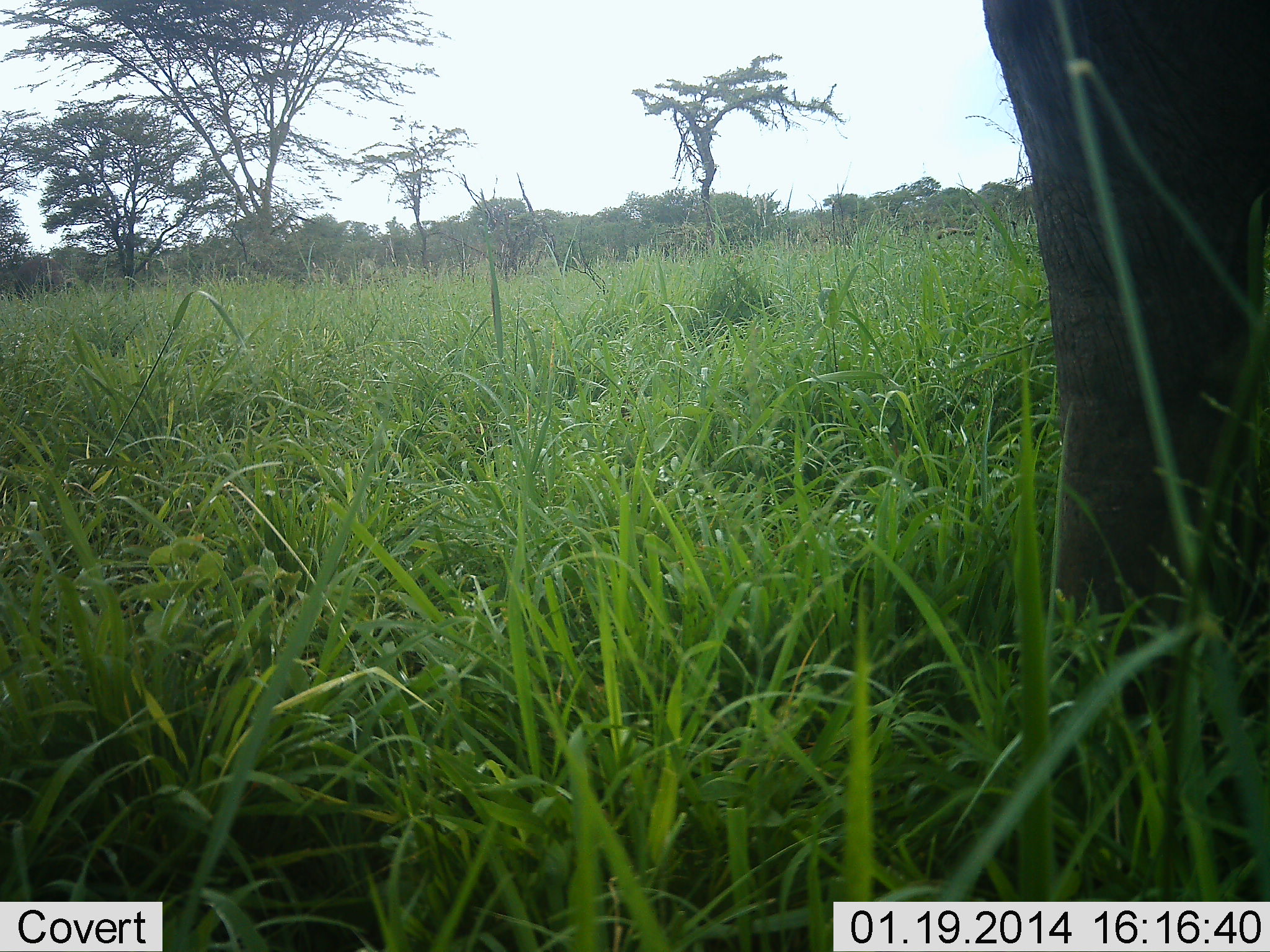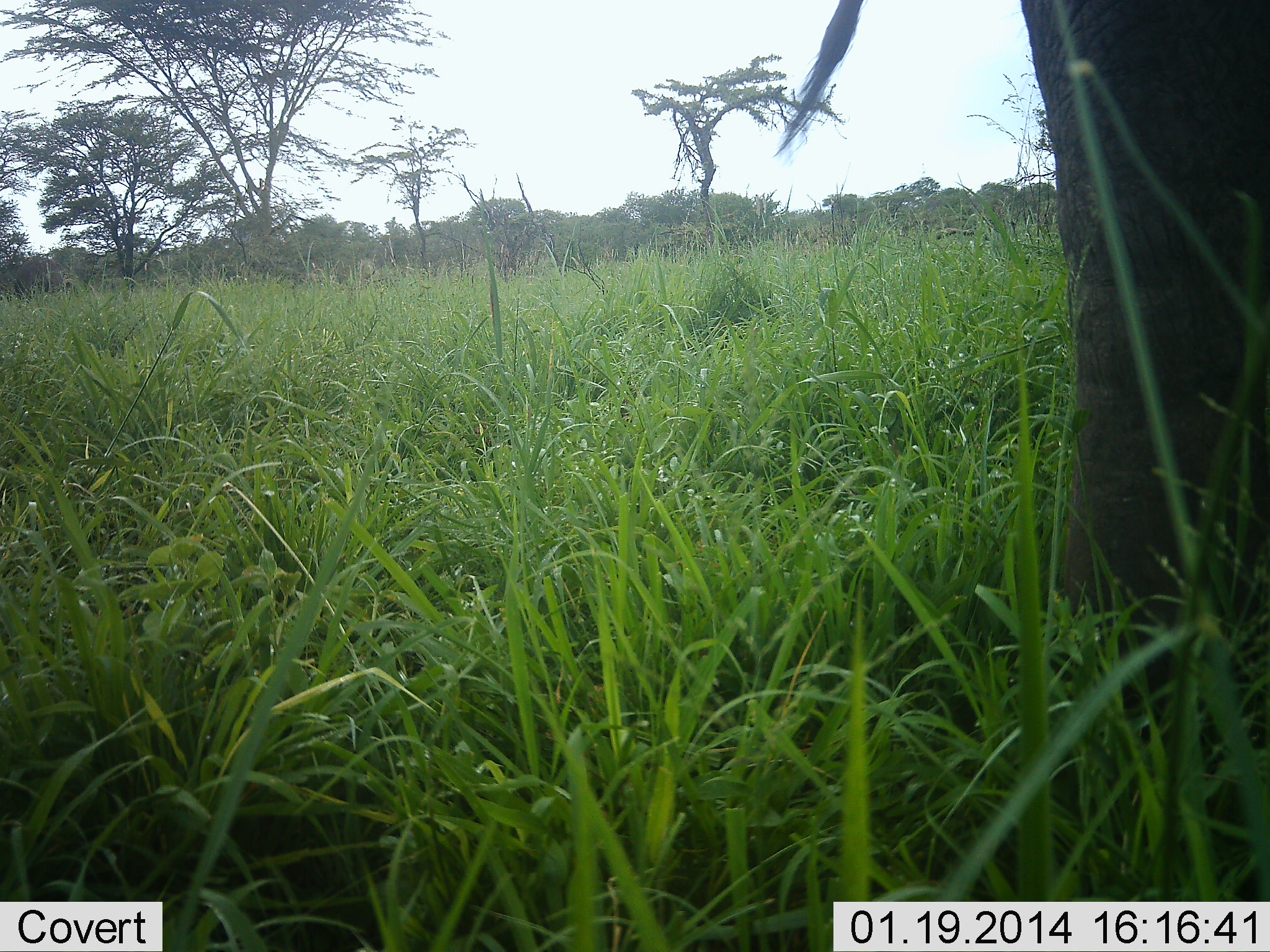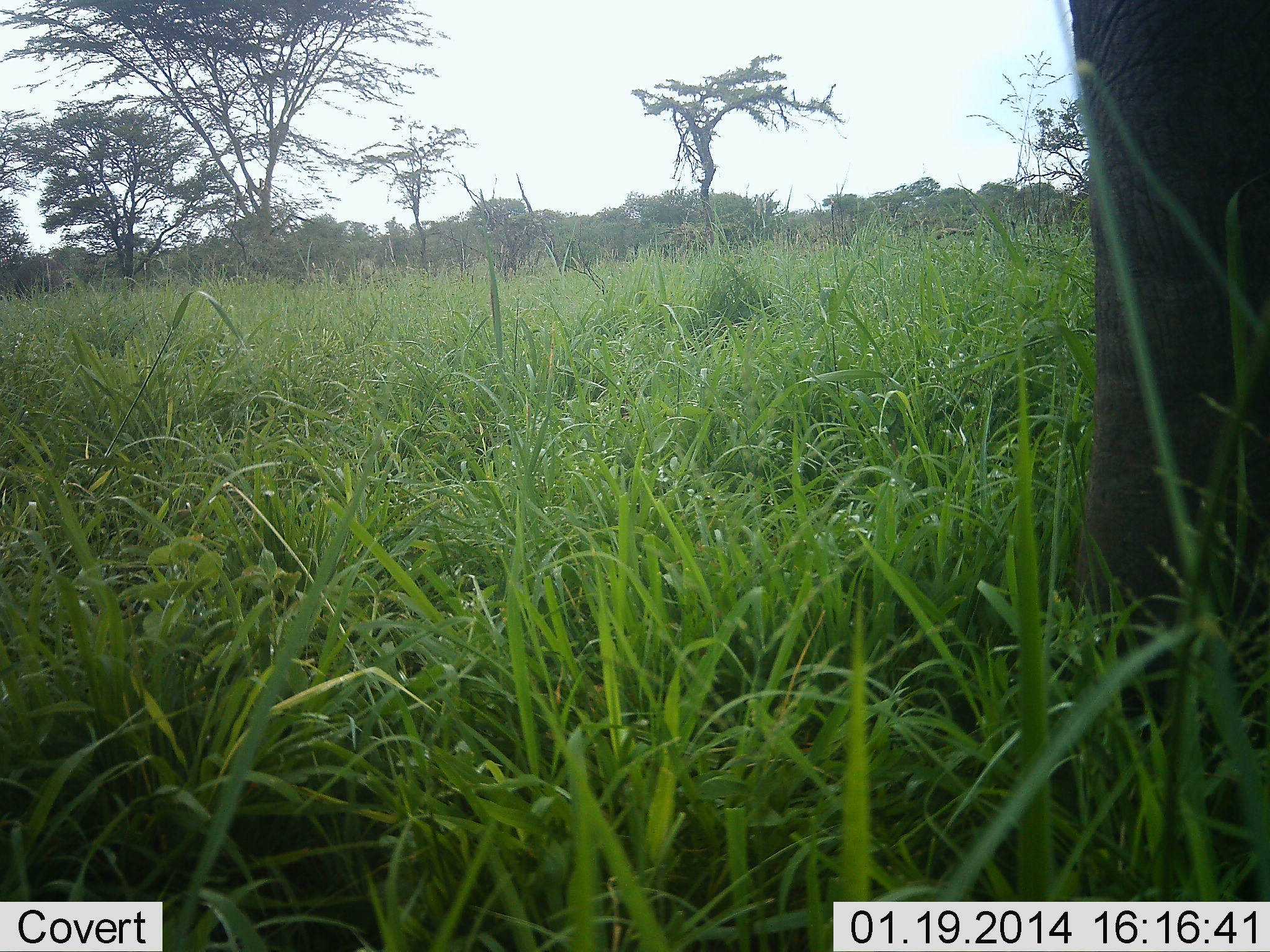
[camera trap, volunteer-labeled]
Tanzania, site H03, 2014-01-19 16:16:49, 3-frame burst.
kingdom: Animalia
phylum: Chordata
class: Mammalia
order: Proboscidea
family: Elephantidae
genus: Loxodonta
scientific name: Loxodonta africana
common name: african bush elephant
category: elephant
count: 1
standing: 86%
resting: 0%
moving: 18%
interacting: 0%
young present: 0%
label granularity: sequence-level